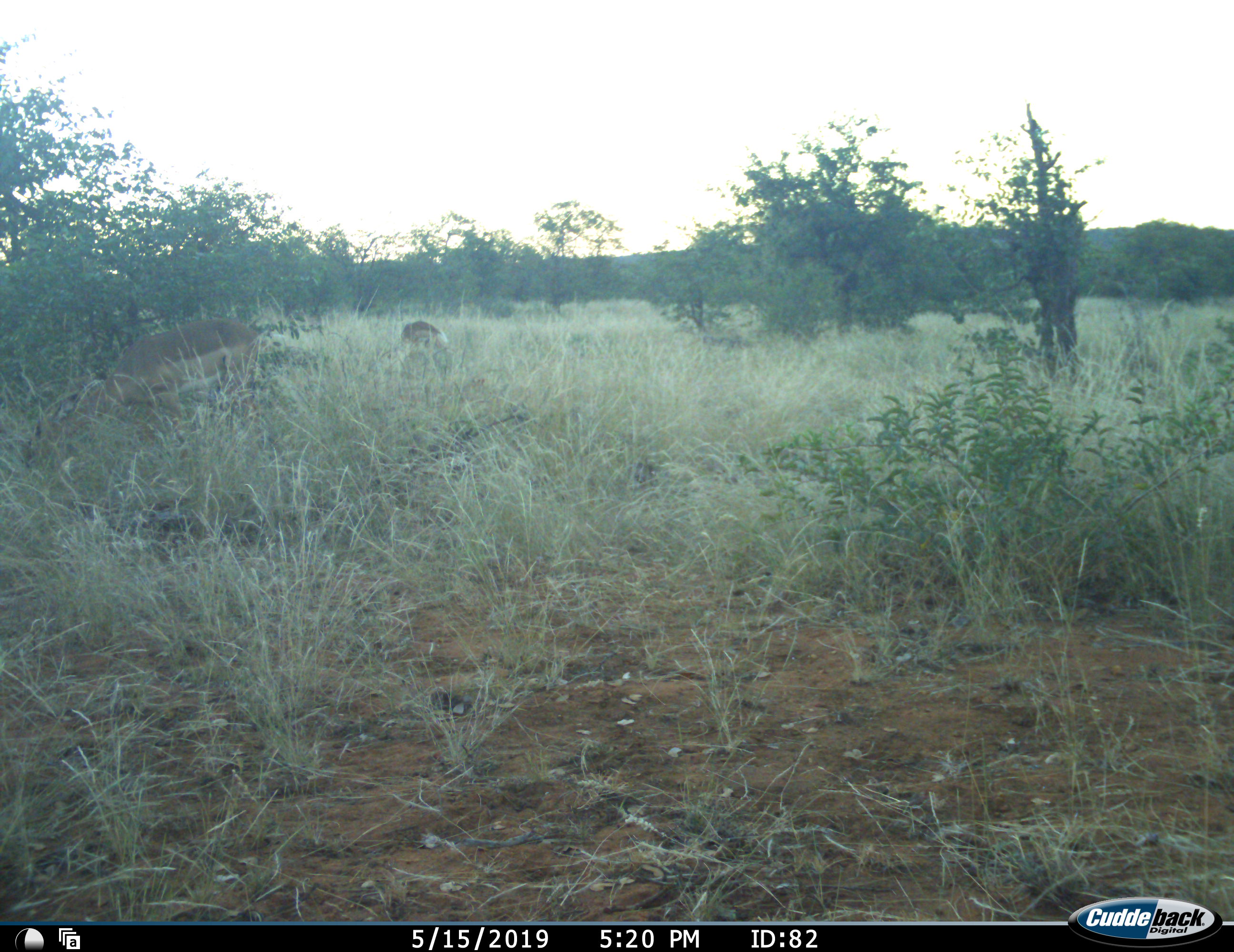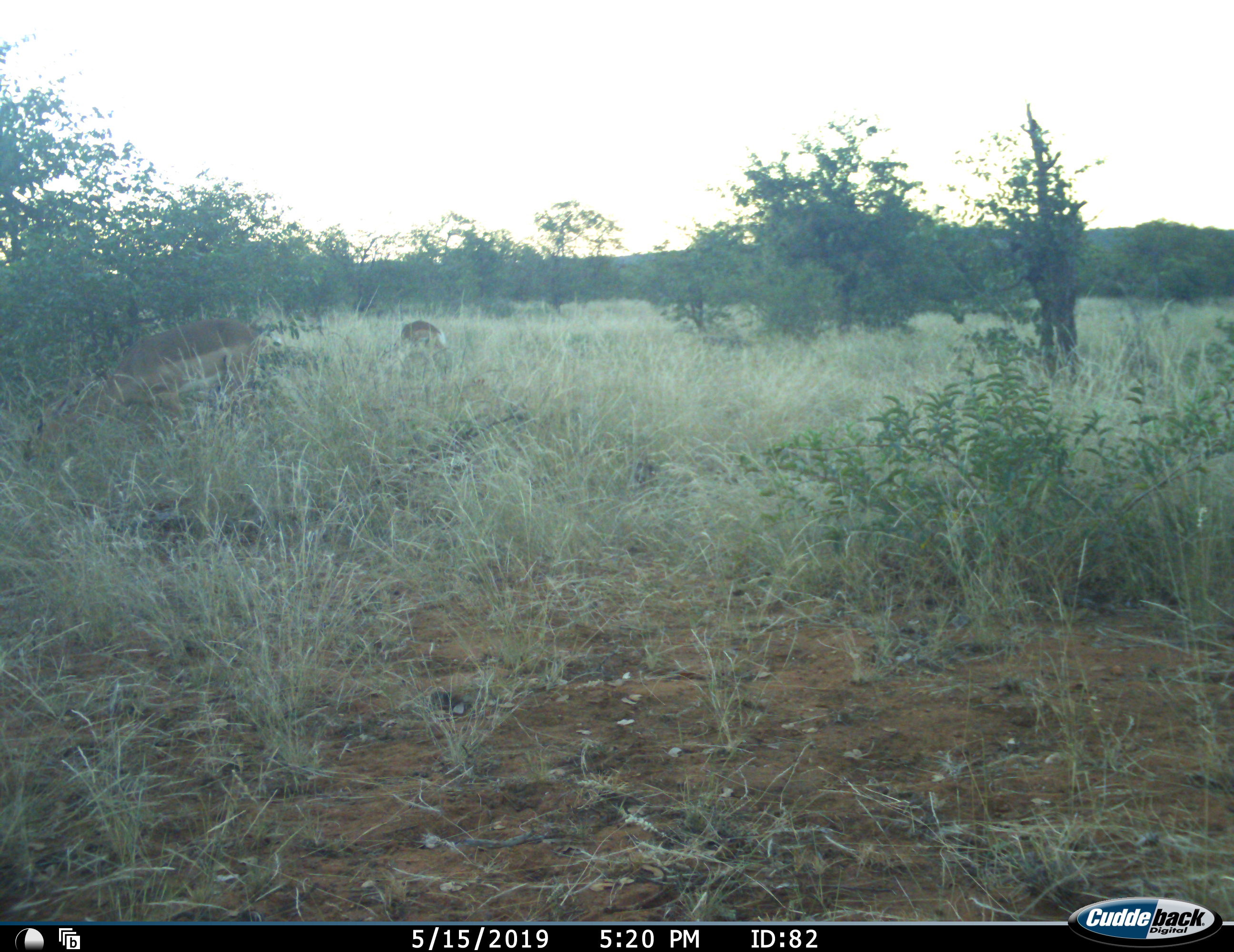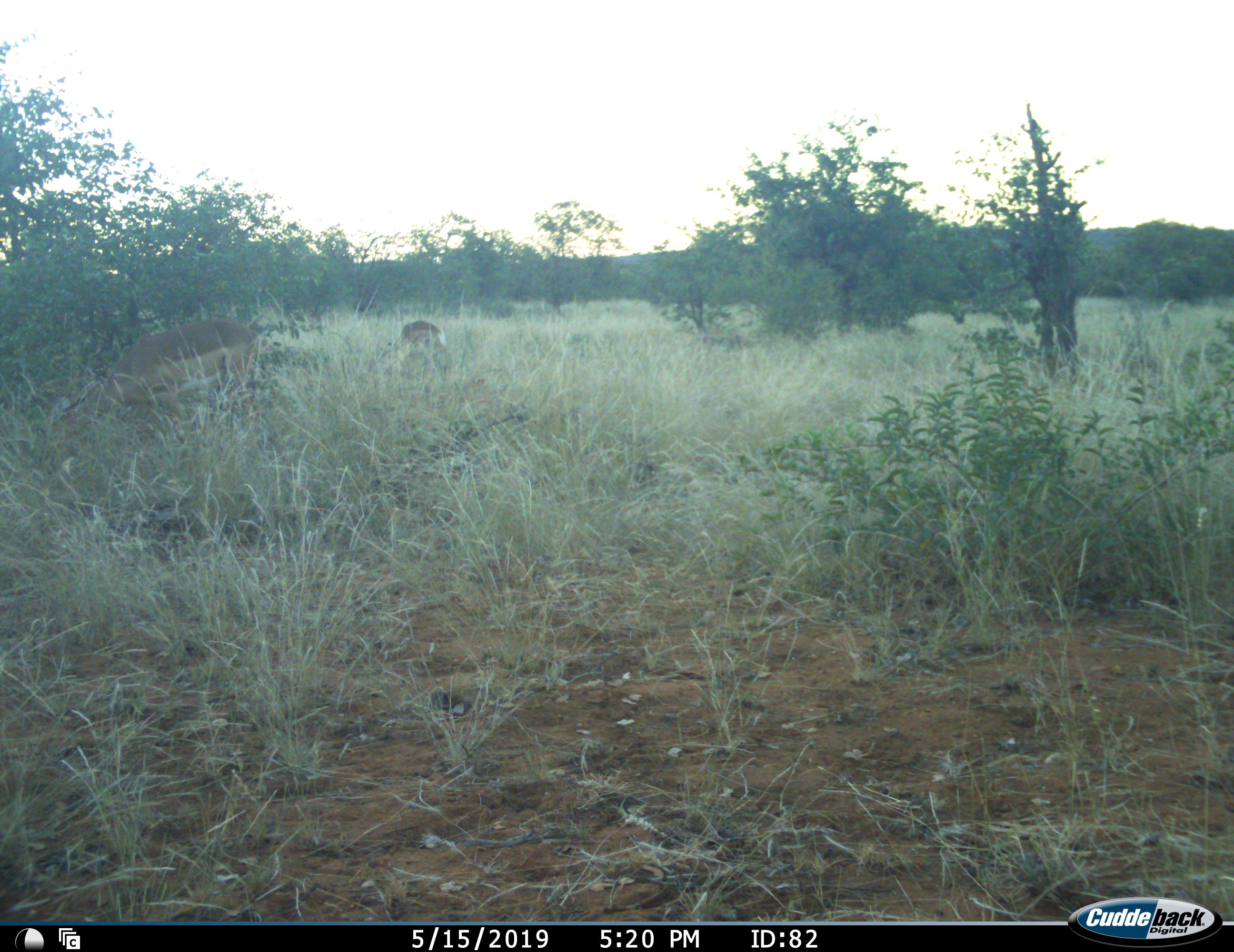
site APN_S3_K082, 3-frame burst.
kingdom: Animalia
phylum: Chordata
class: Mammalia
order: Artiodactyla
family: Bovidae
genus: Aepyceros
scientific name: Aepyceros melampus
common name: impala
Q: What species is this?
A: Impala (Aepyceros melampus).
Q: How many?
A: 2.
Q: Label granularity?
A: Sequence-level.